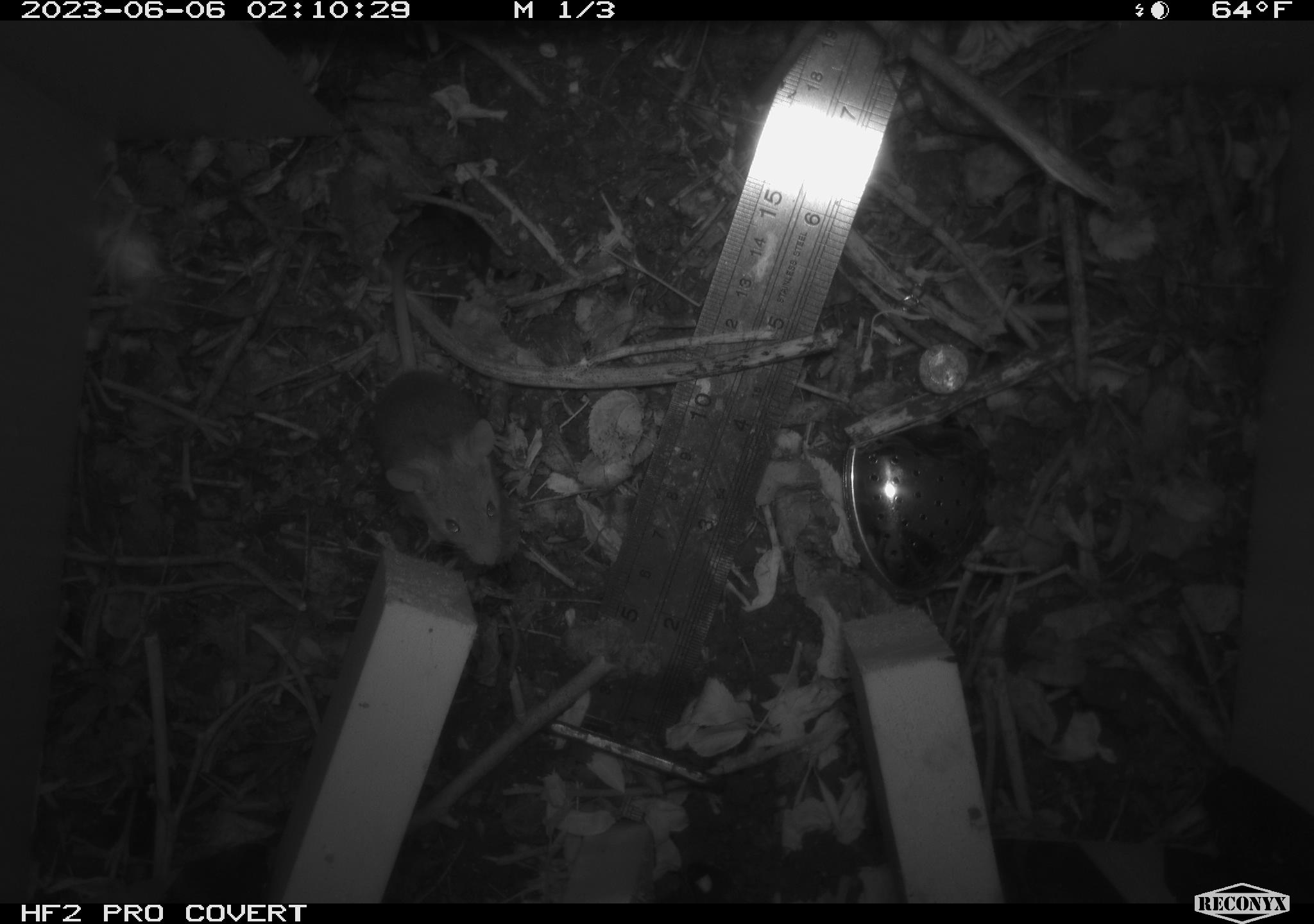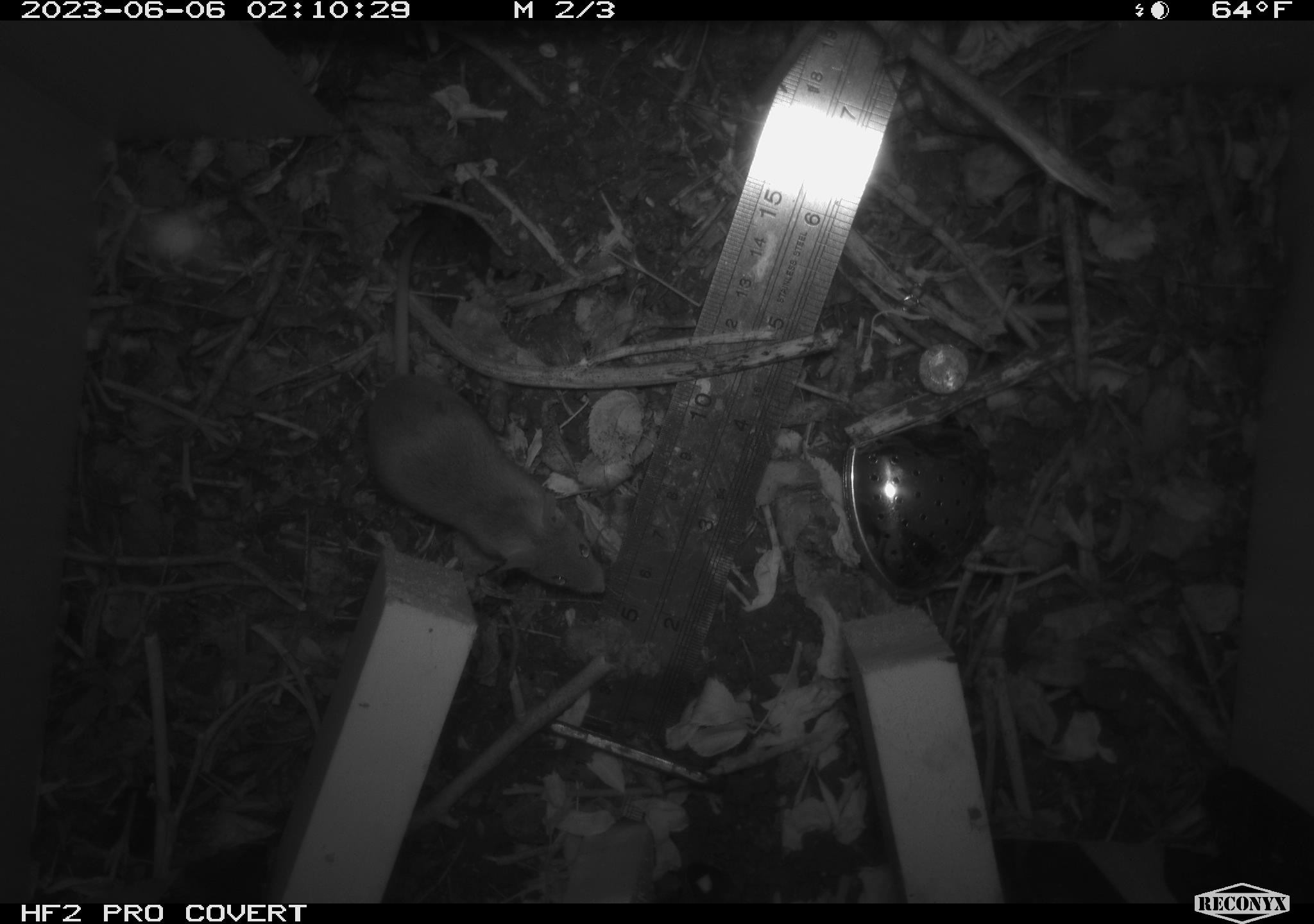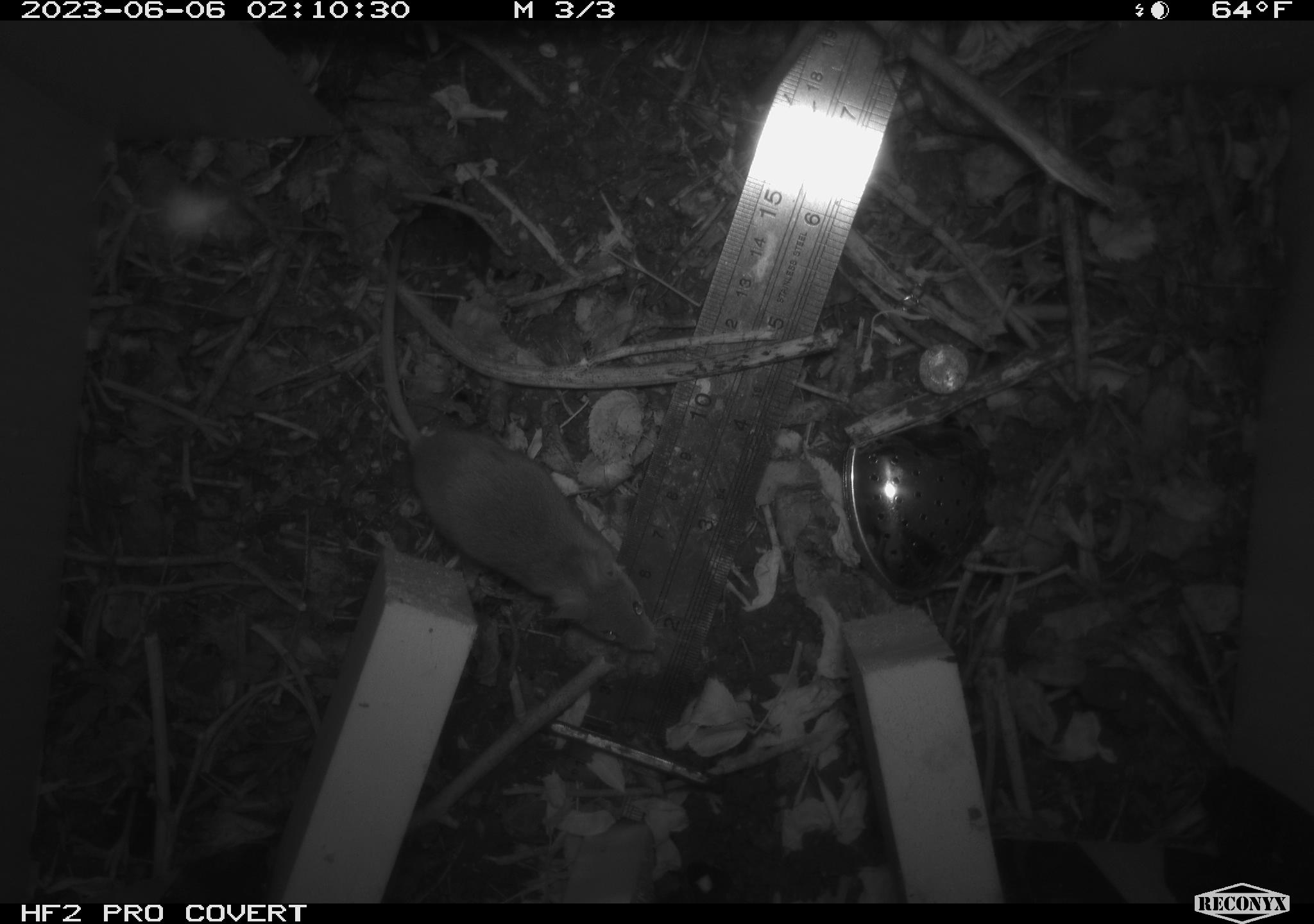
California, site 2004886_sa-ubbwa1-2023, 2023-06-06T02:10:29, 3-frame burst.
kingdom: Animalia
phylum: Chordata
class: Mammalia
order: Rodentia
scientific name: Rodentia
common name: rodent